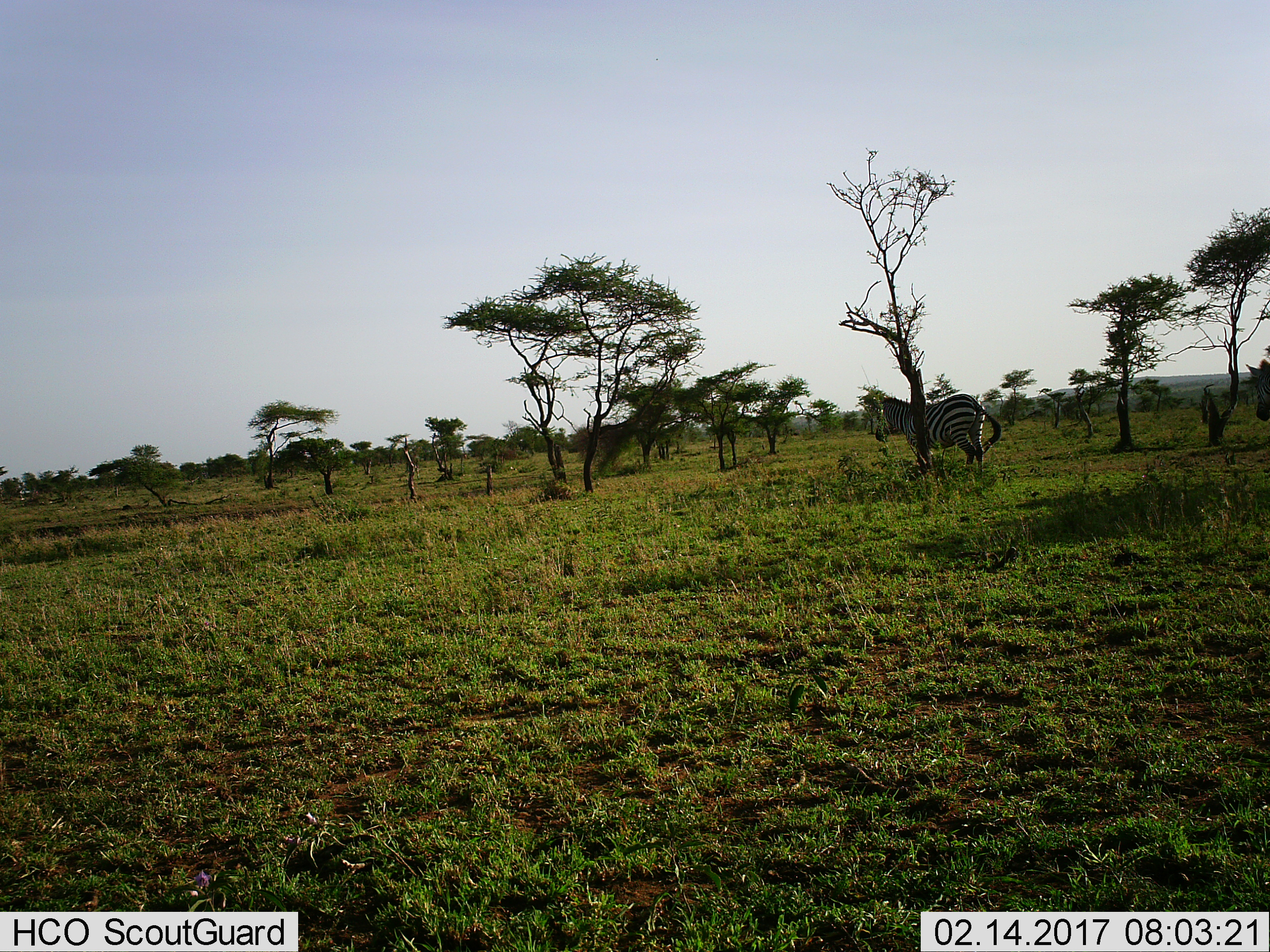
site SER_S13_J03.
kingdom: Animalia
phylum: Chordata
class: Mammalia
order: Perissodactyla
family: Equidae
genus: Equus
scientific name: Equus quagga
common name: plains zebra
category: zebraplains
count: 1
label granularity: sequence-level